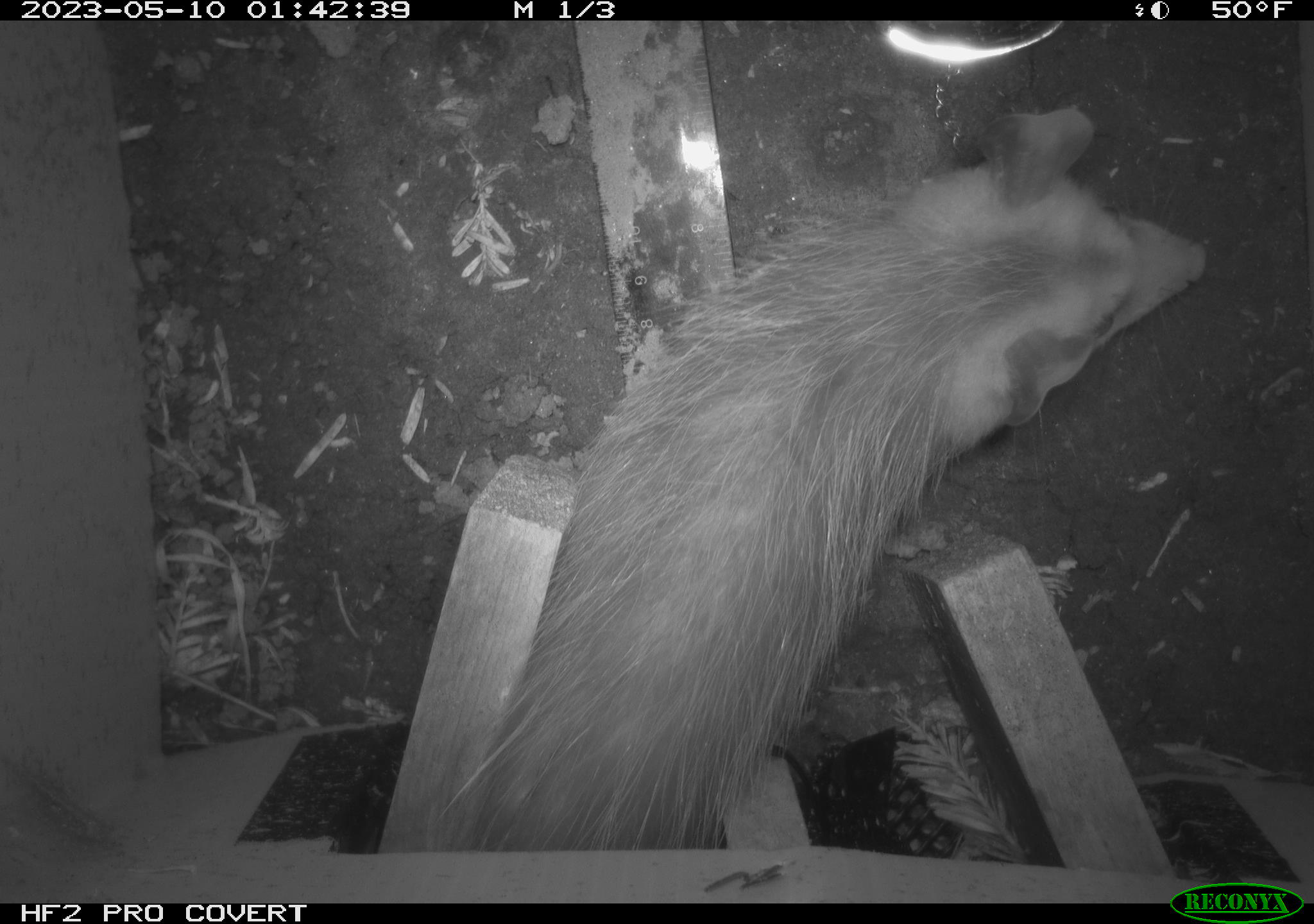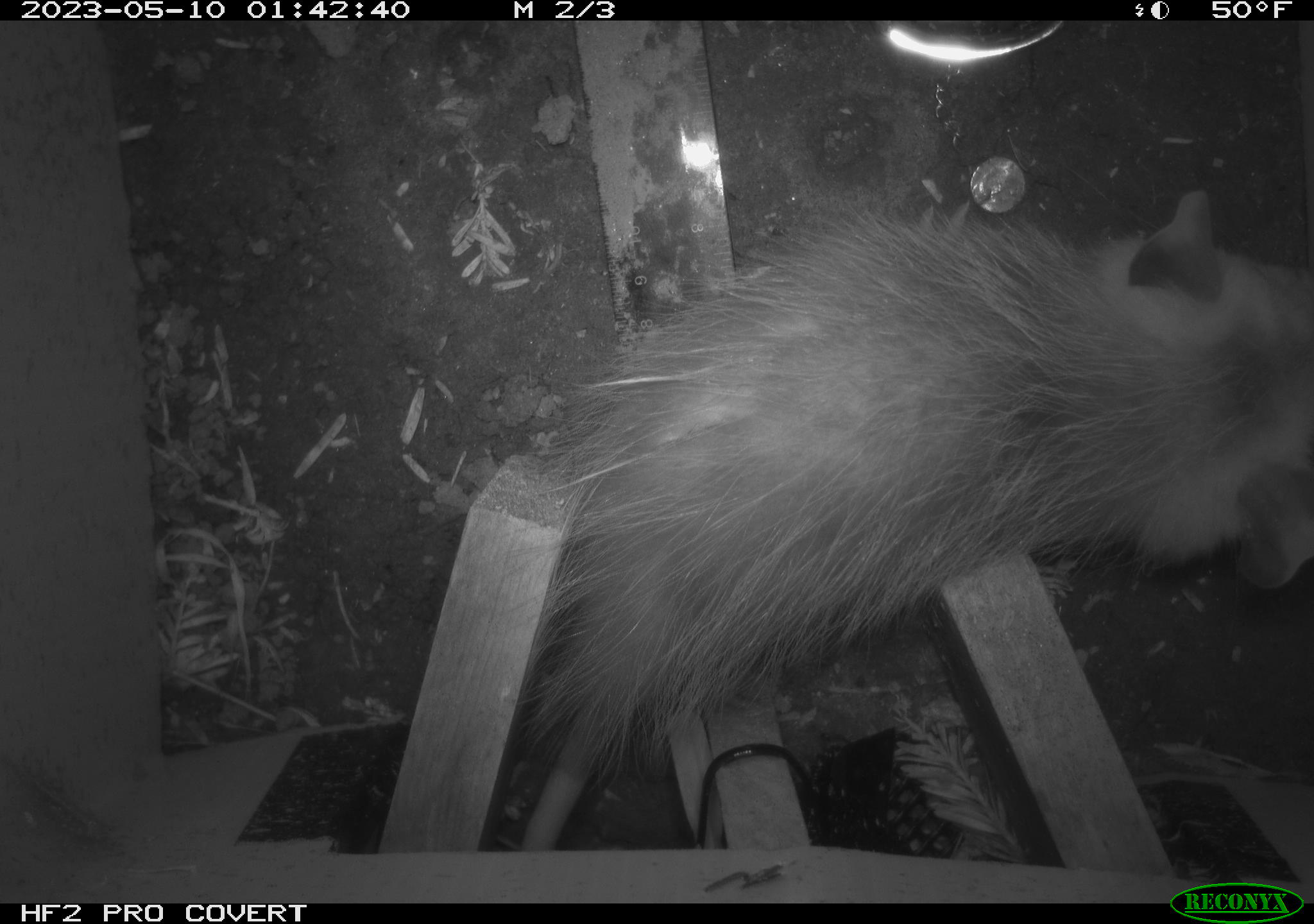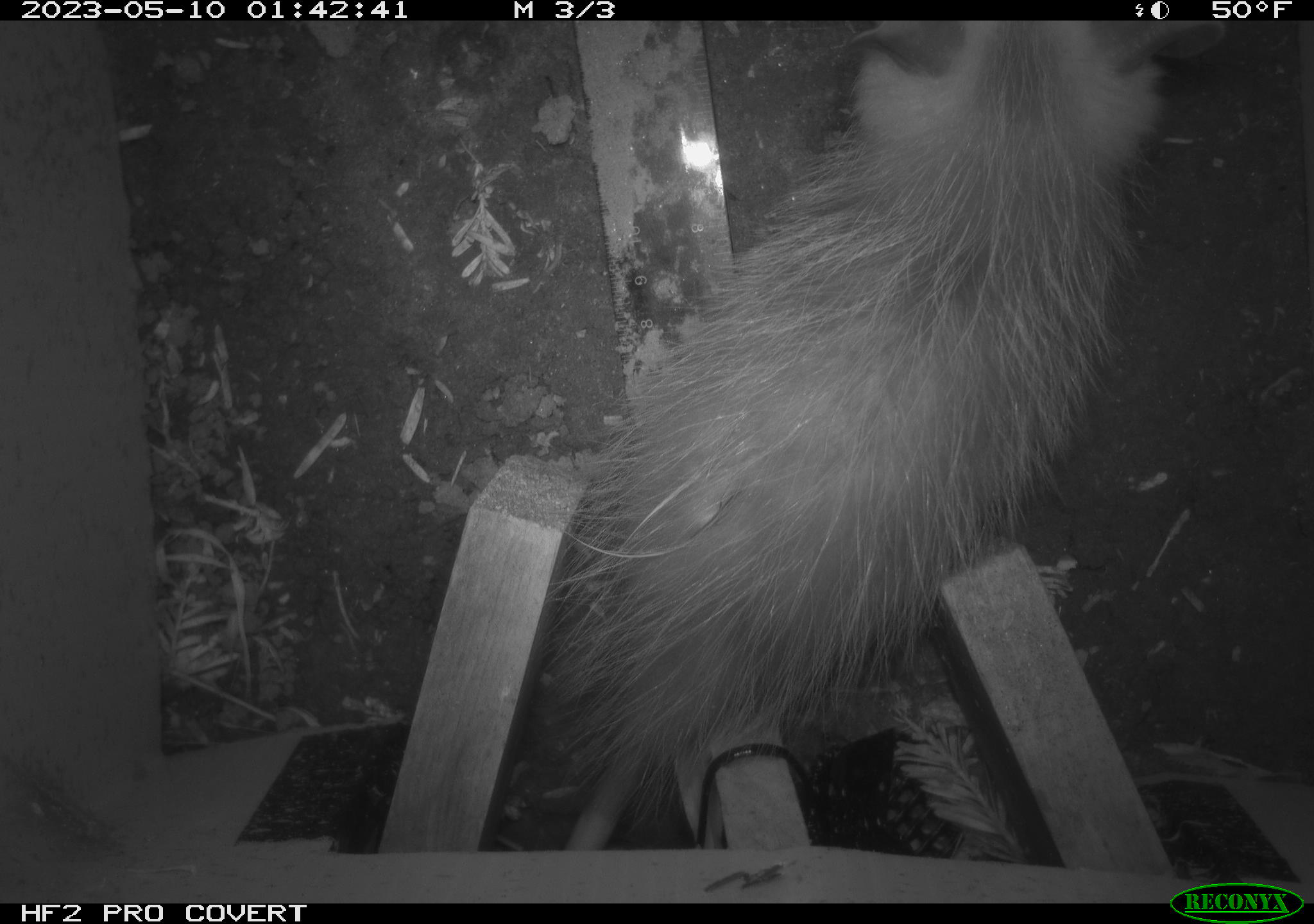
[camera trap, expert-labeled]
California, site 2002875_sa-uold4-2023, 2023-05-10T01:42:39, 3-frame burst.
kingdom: Animalia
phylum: Chordata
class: Mammalia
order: Didelphimorphia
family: Didelphidae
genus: Didelphis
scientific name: Didelphis virginiana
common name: virginia opossum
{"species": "virginia opossum (Didelphis virginiana)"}